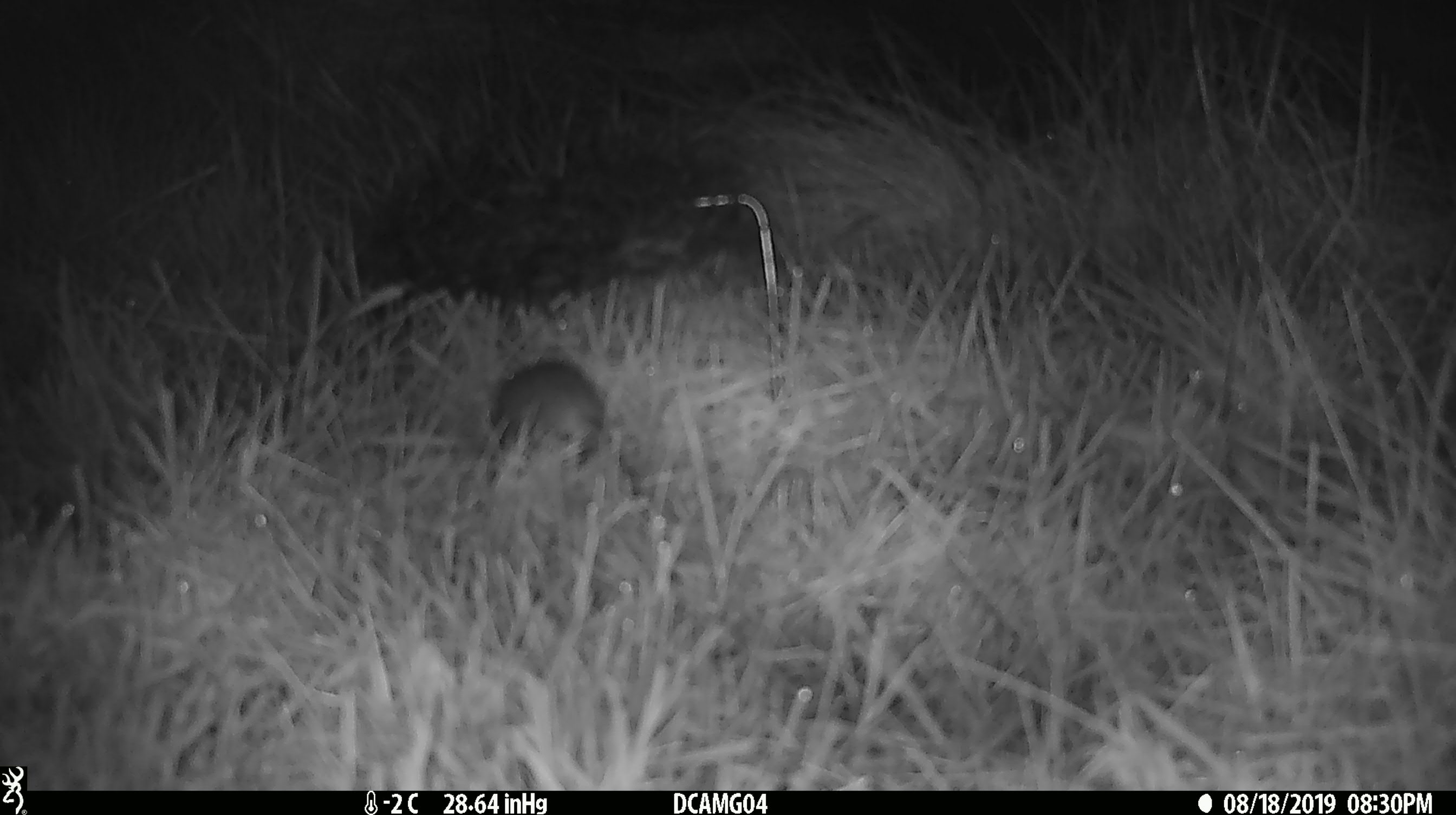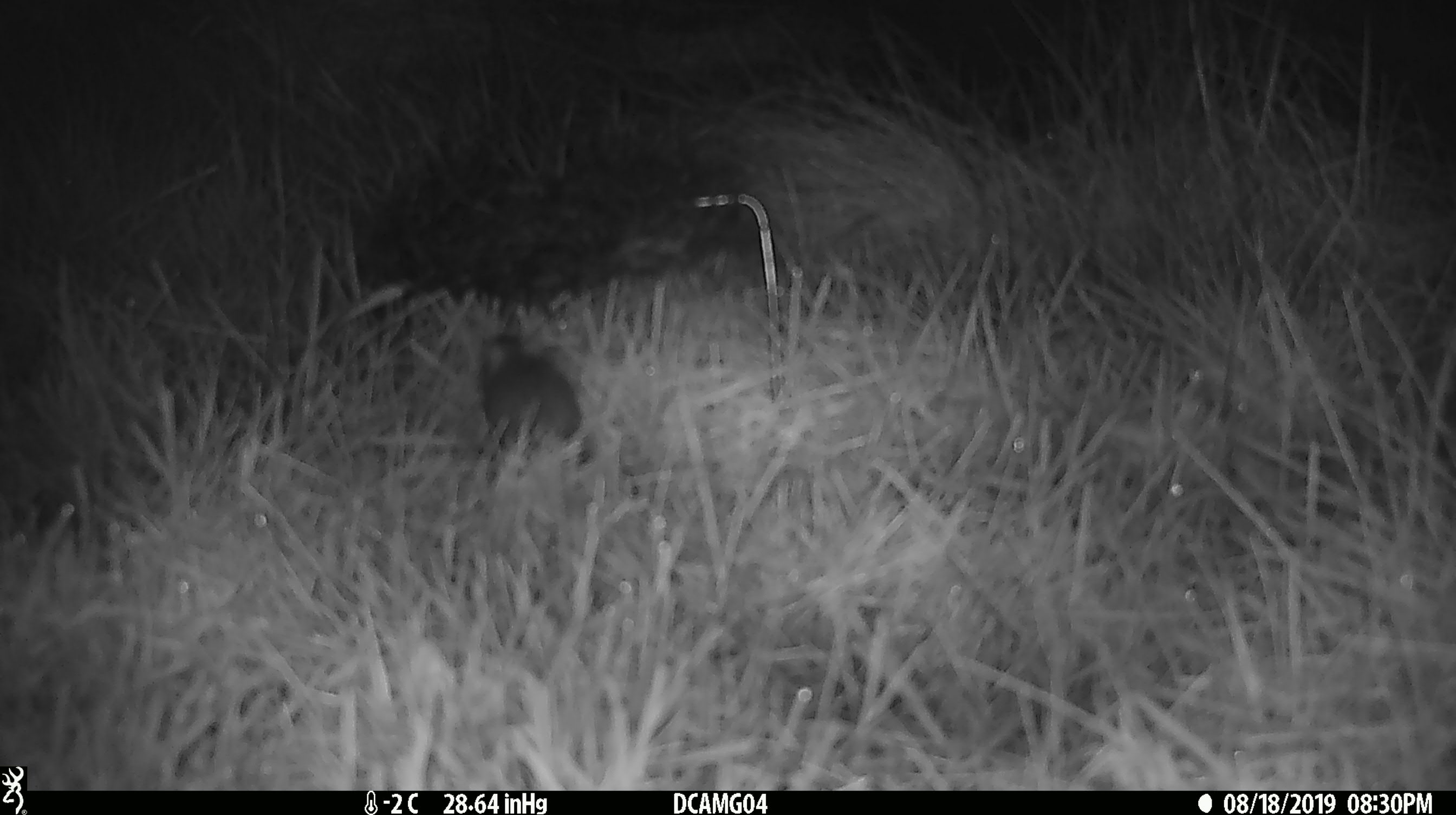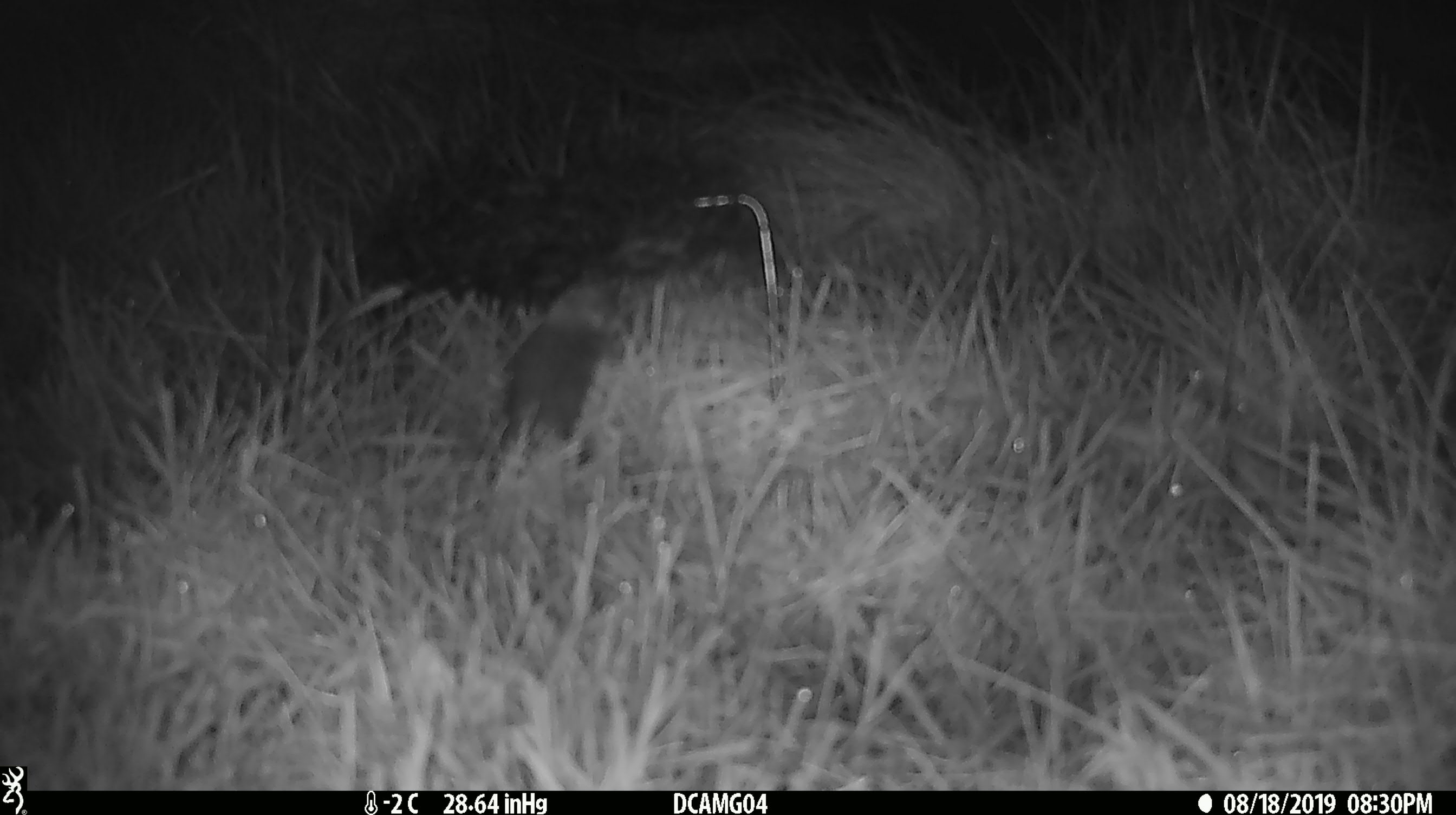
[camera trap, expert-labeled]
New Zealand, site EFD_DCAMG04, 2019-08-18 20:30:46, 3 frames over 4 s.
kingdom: Animalia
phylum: Chordata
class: Mammalia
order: Rodentia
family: Muridae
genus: Mus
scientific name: Mus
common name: mouse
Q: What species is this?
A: Mouse (Mus).